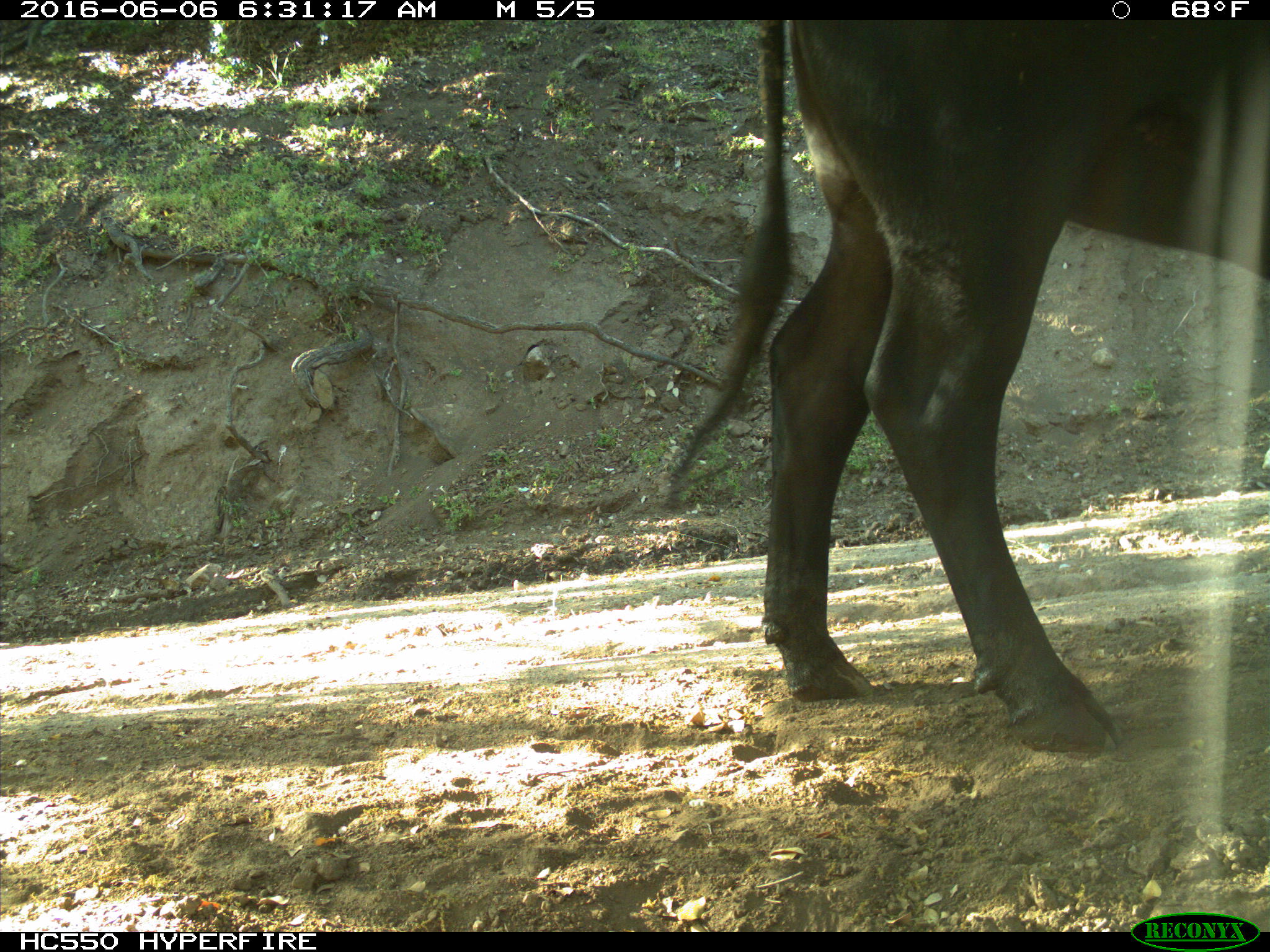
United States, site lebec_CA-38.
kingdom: Animalia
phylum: Chordata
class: Mammalia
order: Artiodactyla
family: Bovidae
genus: Bos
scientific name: Bos taurus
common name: domestic cow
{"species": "Bos taurus (domestic cow)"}